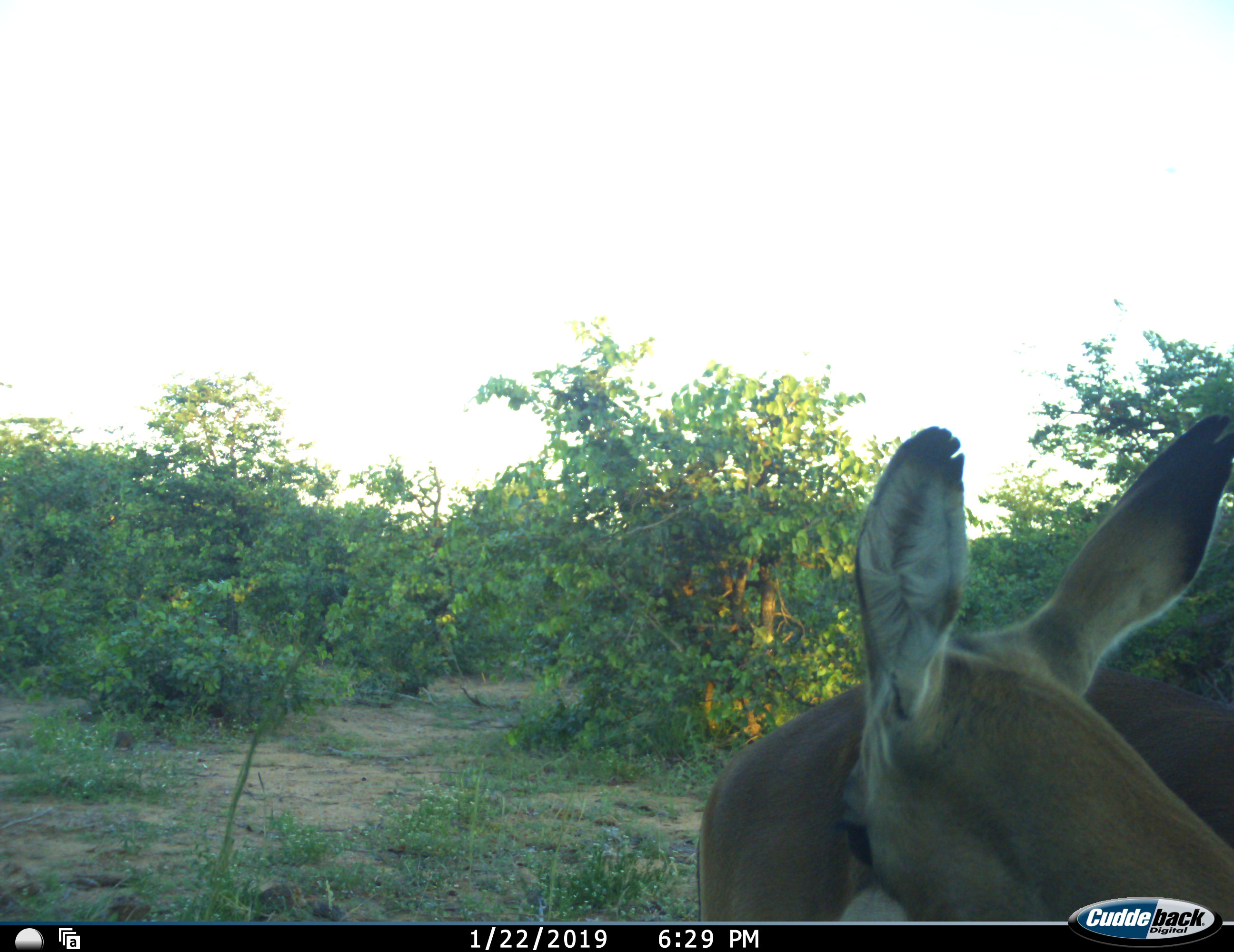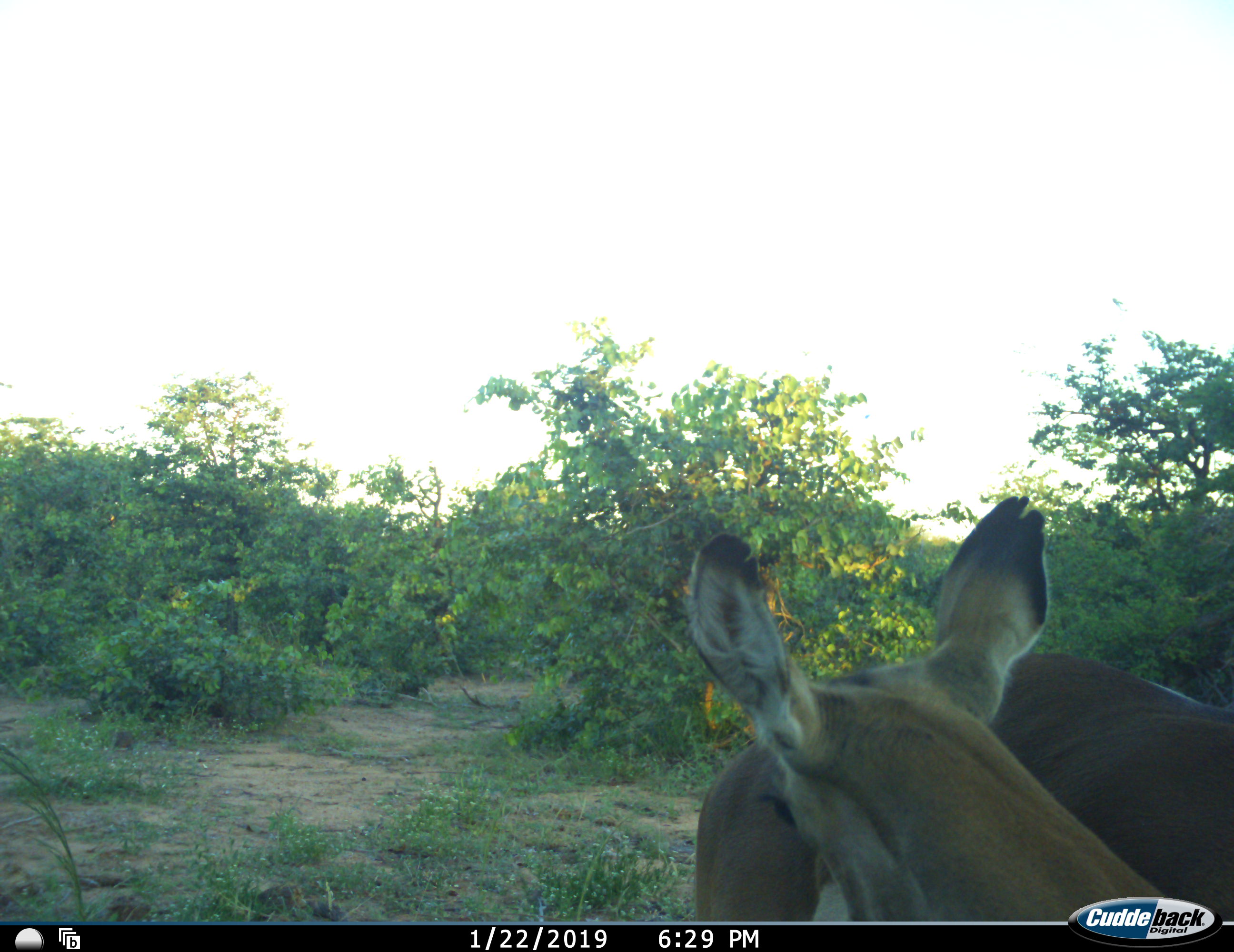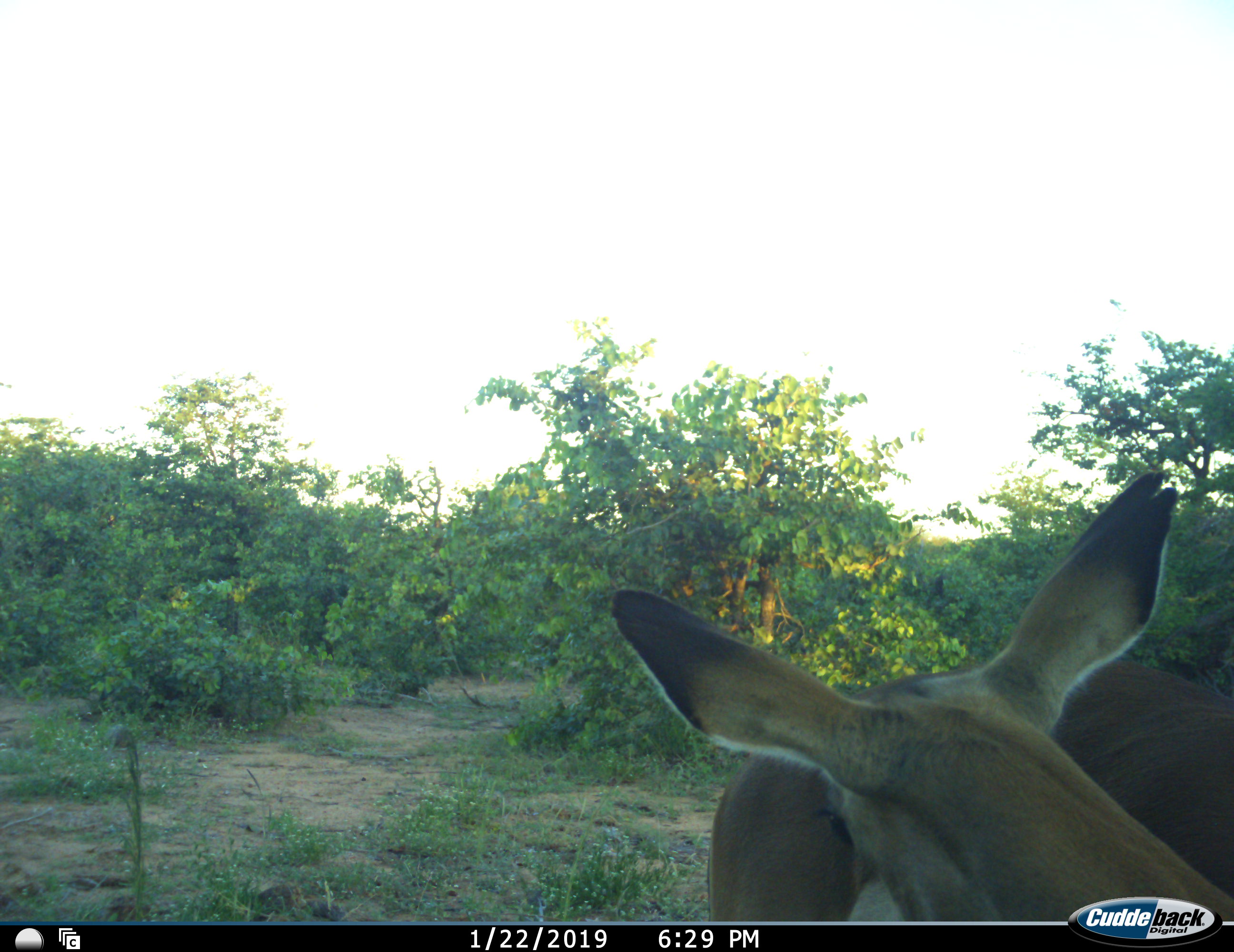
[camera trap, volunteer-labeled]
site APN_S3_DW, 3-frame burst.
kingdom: Animalia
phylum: Chordata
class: Mammalia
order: Artiodactyla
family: Bovidae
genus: Aepyceros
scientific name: Aepyceros melampus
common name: impala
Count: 1.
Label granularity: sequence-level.